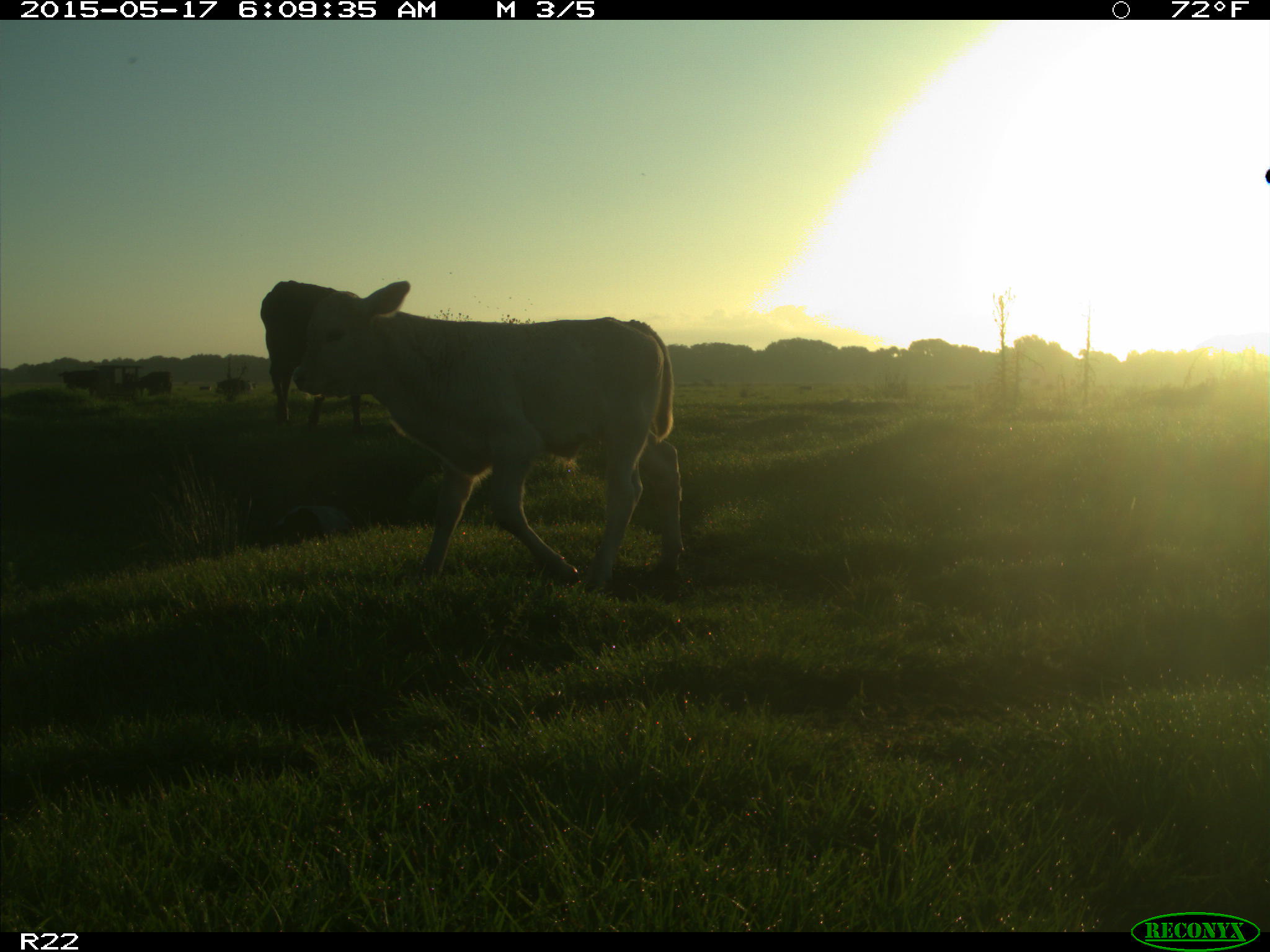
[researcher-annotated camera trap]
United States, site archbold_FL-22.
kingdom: Animalia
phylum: Chordata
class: Mammalia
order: Artiodactyla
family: Bovidae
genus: Bos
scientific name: Bos taurus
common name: domestic cow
Bos taurus (domestic cow).